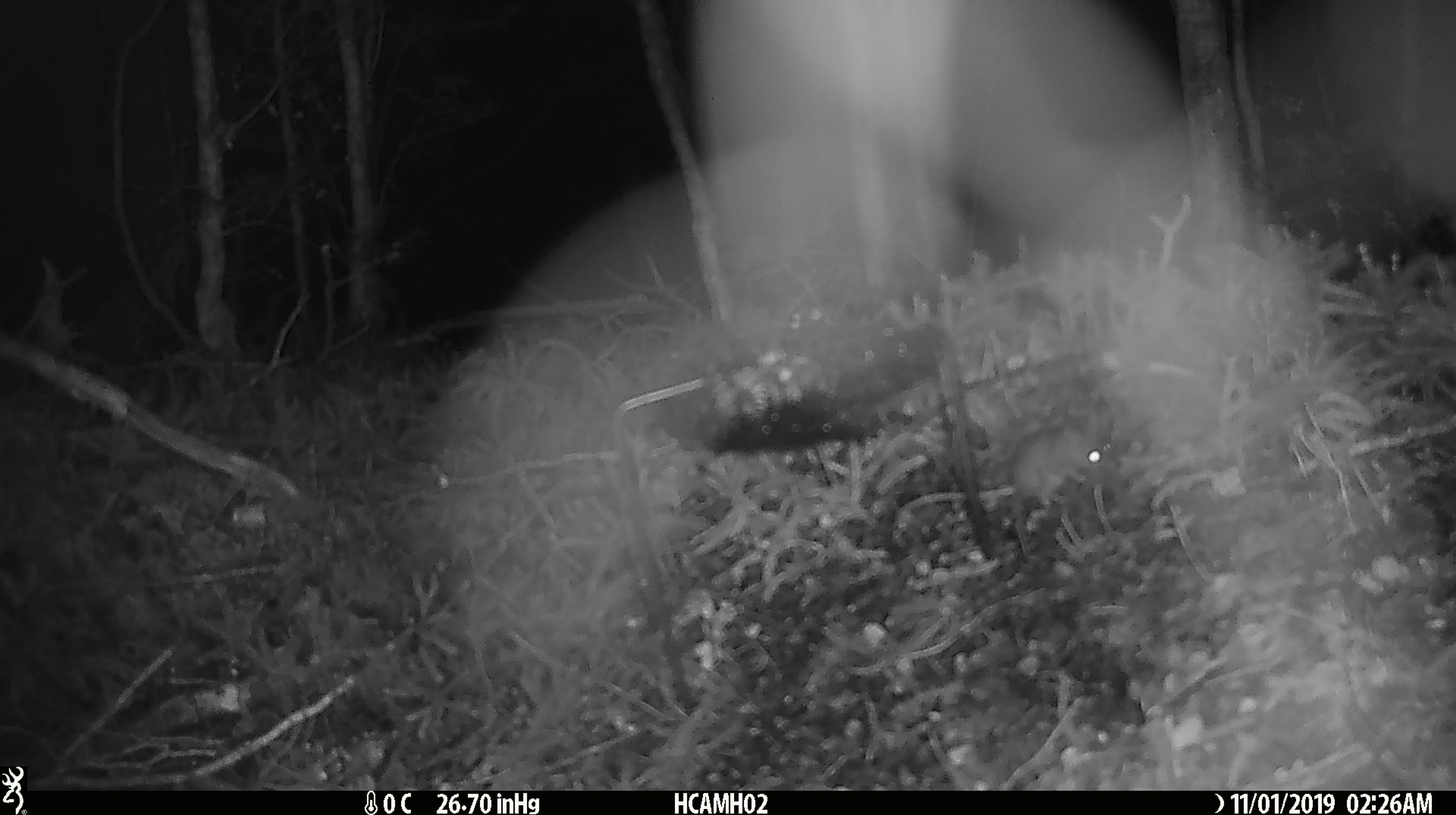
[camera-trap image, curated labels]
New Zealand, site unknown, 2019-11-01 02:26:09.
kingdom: Animalia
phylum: Chordata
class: Mammalia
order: Rodentia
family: Muridae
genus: Mus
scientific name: Mus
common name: mouse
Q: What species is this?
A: Mouse (Mus).